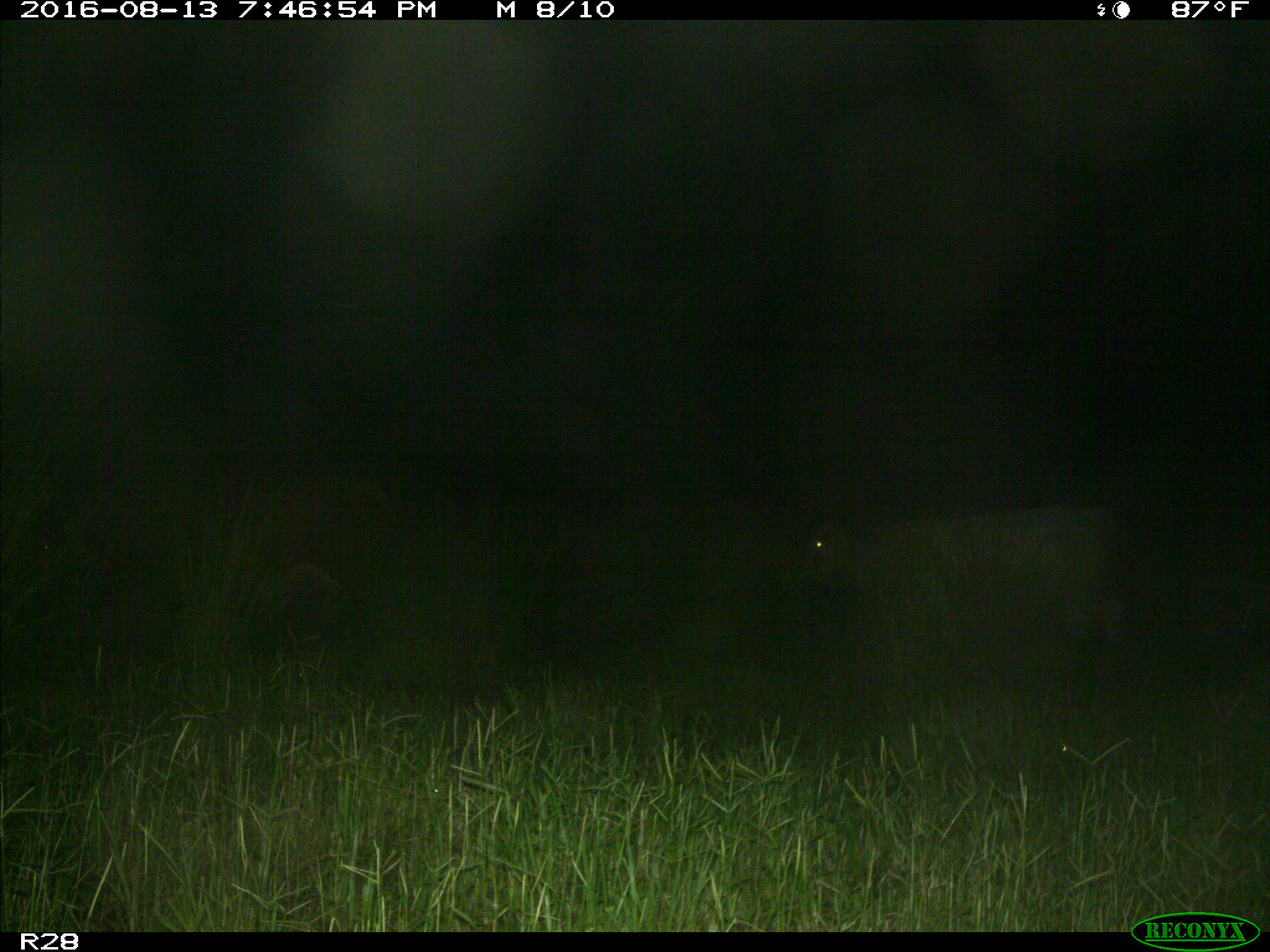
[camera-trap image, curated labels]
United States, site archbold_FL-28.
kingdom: Animalia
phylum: Chordata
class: Mammalia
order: Artiodactyla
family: Bovidae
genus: Bos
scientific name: Bos taurus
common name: domestic cow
Bos taurus (domestic cow).